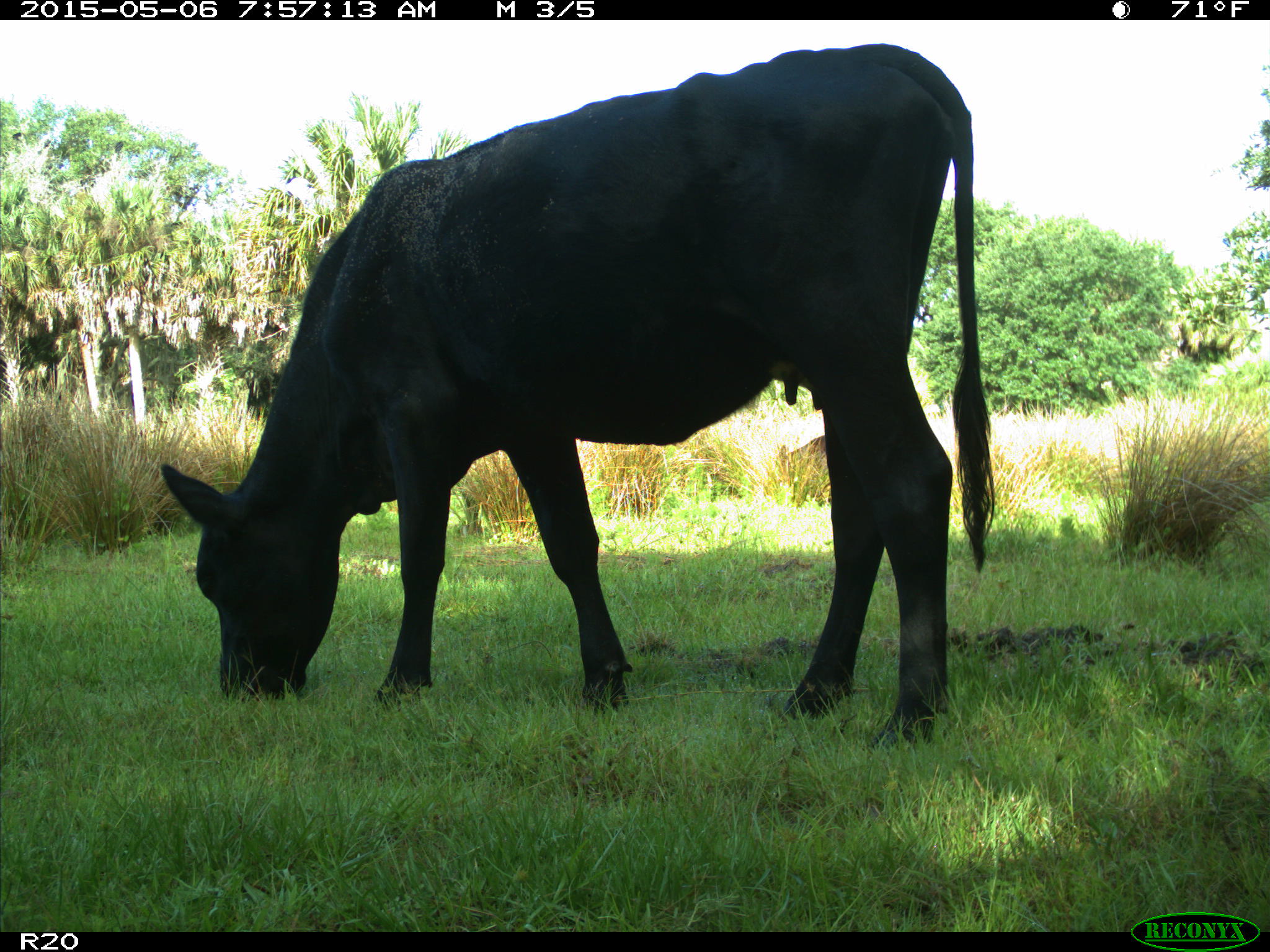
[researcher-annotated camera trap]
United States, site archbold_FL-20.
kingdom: Animalia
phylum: Chordata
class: Mammalia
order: Artiodactyla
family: Bovidae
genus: Bos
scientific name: Bos taurus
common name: domestic cow